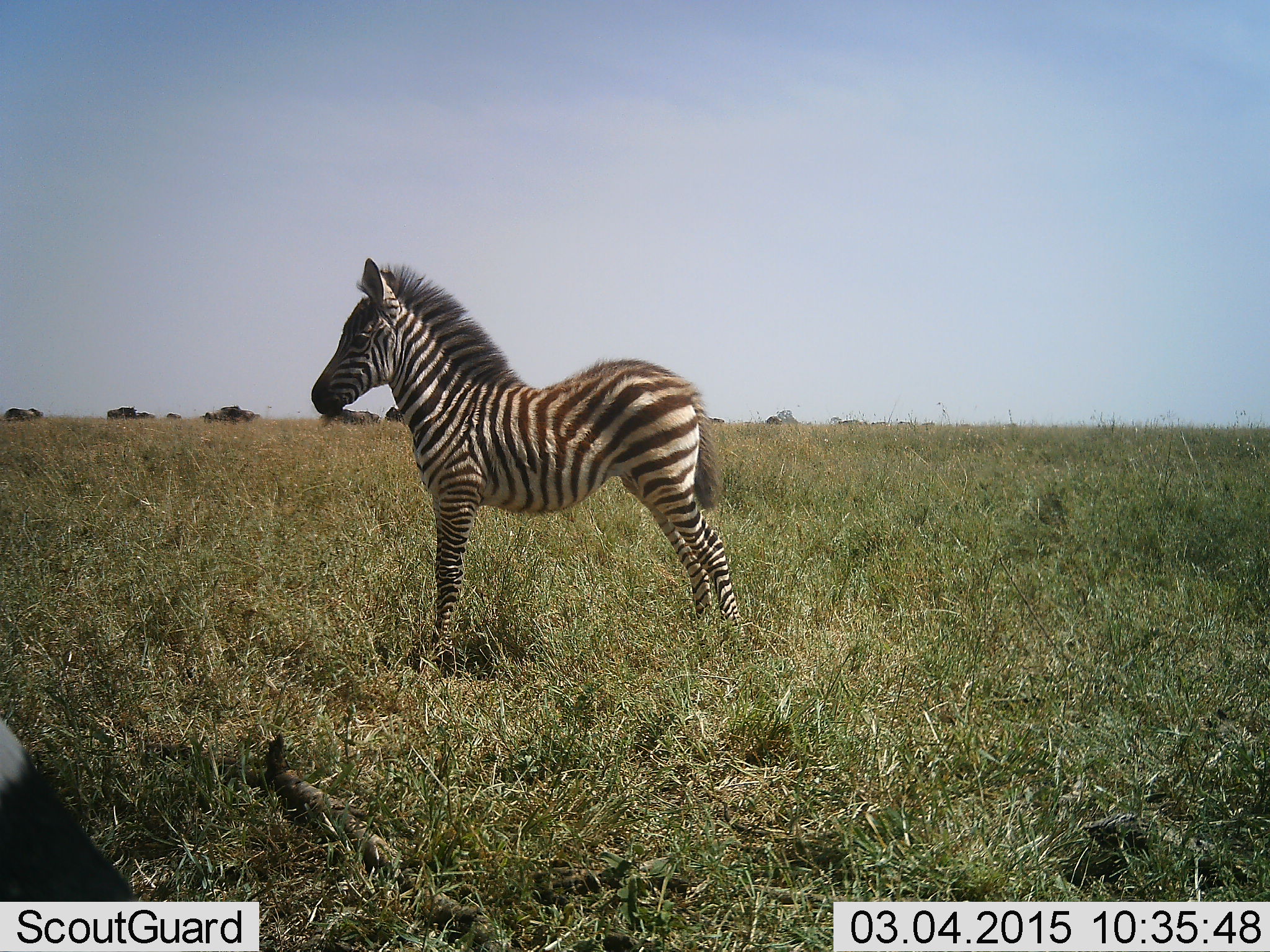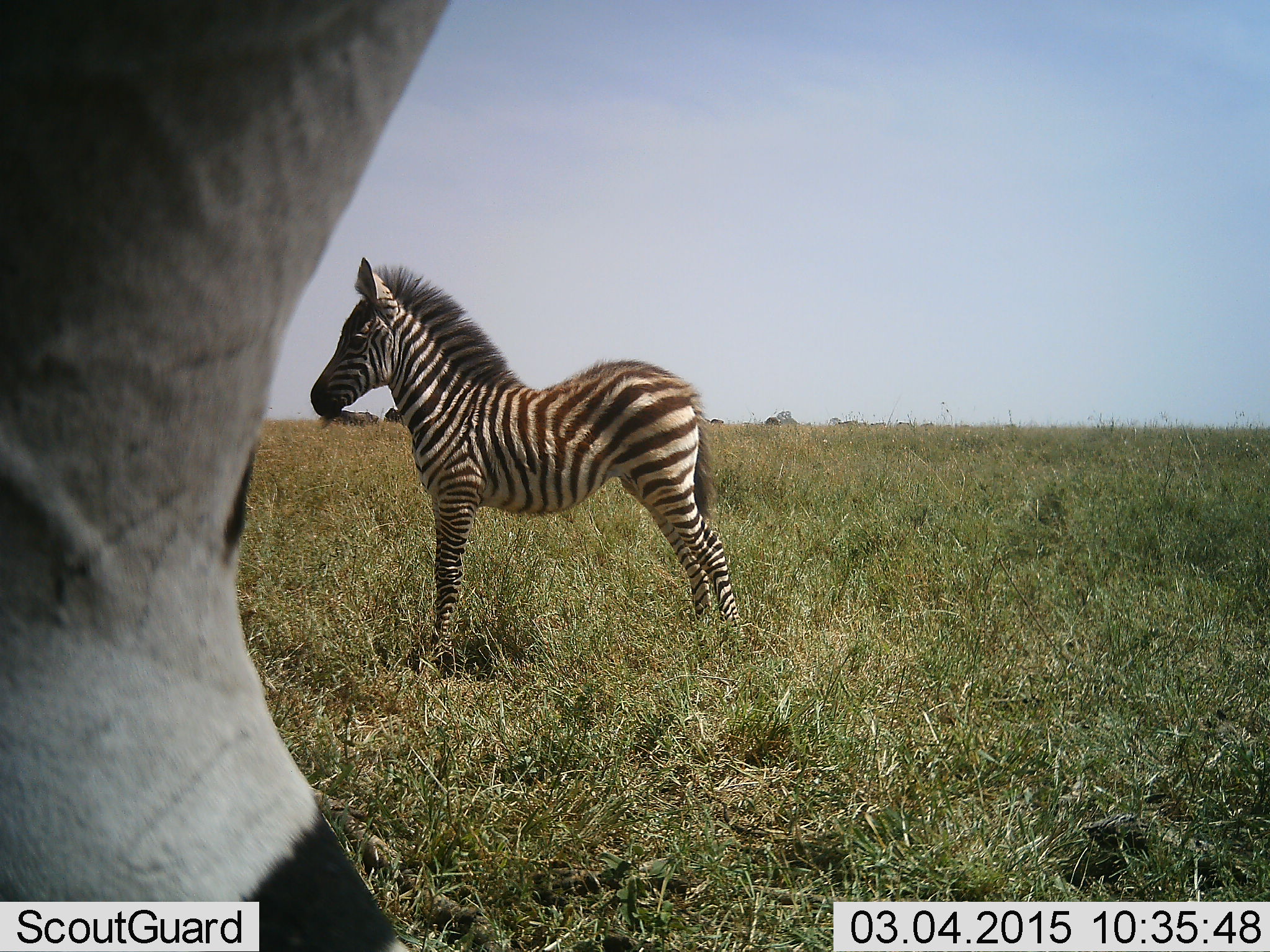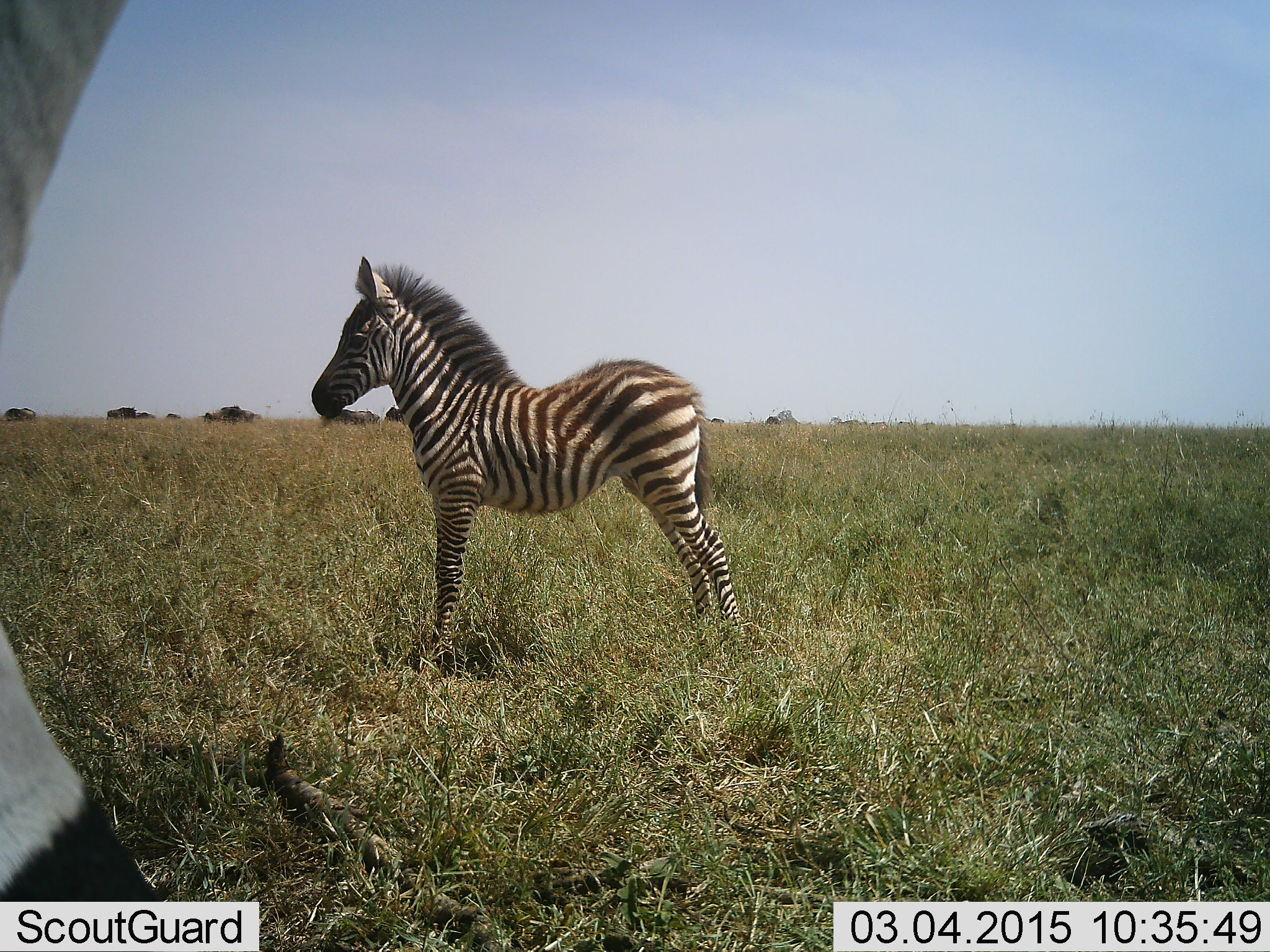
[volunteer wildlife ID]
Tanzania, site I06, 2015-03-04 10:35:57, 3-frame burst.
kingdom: Animalia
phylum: Chordata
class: Mammalia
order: Perissodactyla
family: Equidae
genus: Equus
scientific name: Equus quagga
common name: plains zebra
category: zebra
Zebra (plains zebra) (Equus quagga), count 2. Behavior (volunteer vote fractions): standing 100%, resting 0%, moving 20%, interacting 0%. Young present (vote fraction): 100%. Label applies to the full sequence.